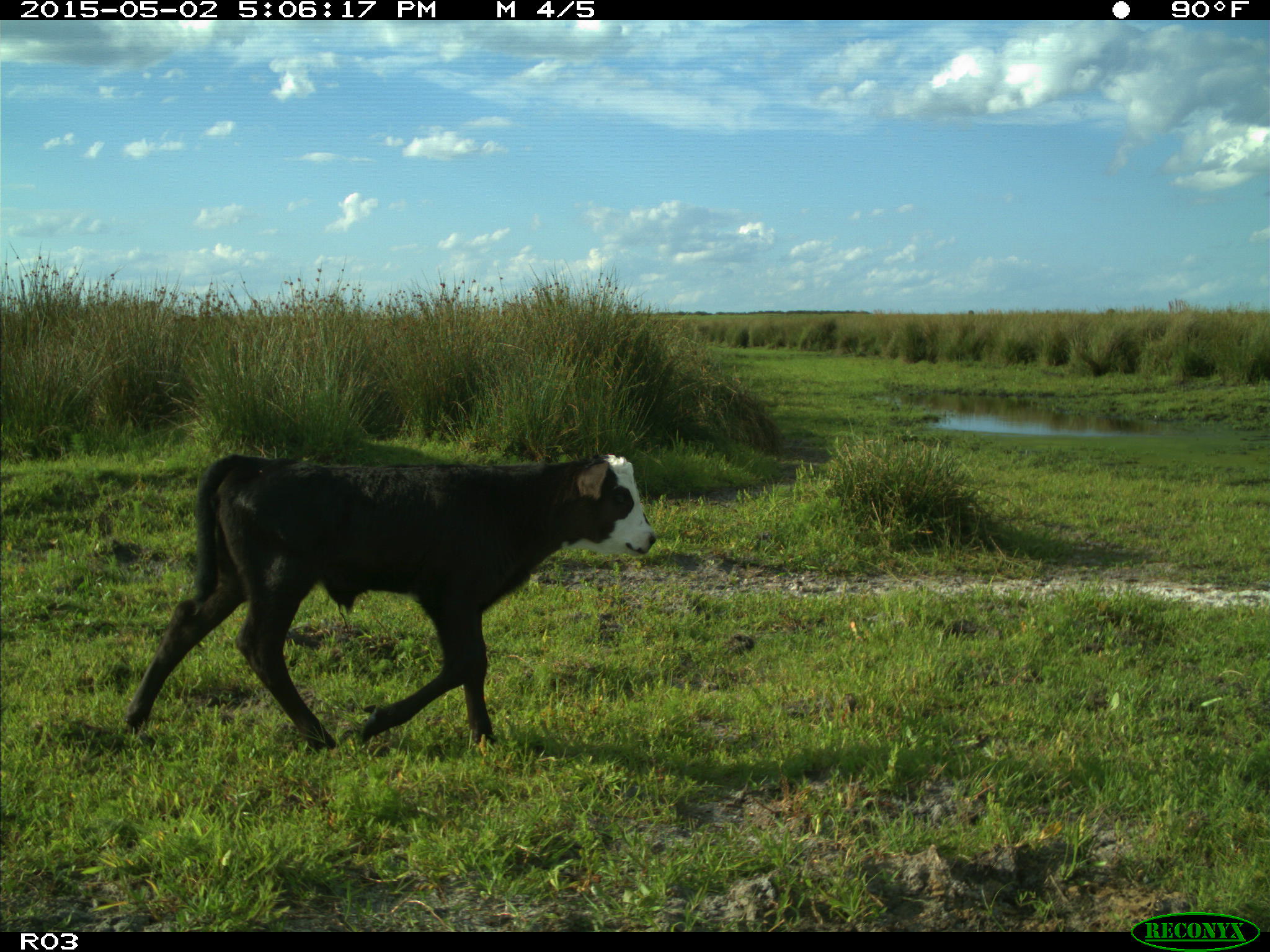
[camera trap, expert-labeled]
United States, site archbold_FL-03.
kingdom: Animalia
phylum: Chordata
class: Mammalia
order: Artiodactyla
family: Bovidae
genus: Bos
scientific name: Bos taurus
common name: domestic cow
Bos taurus (domestic cow).